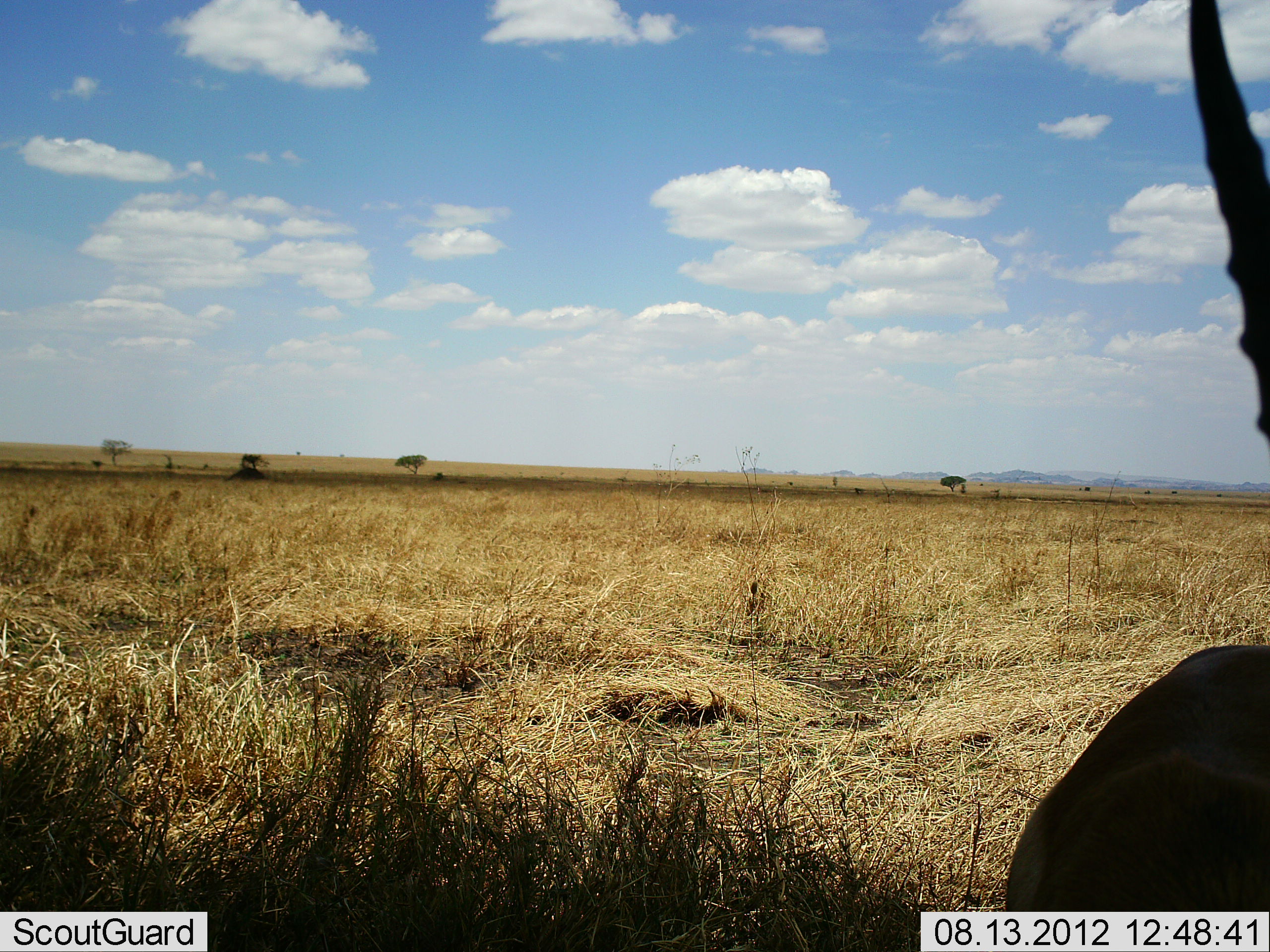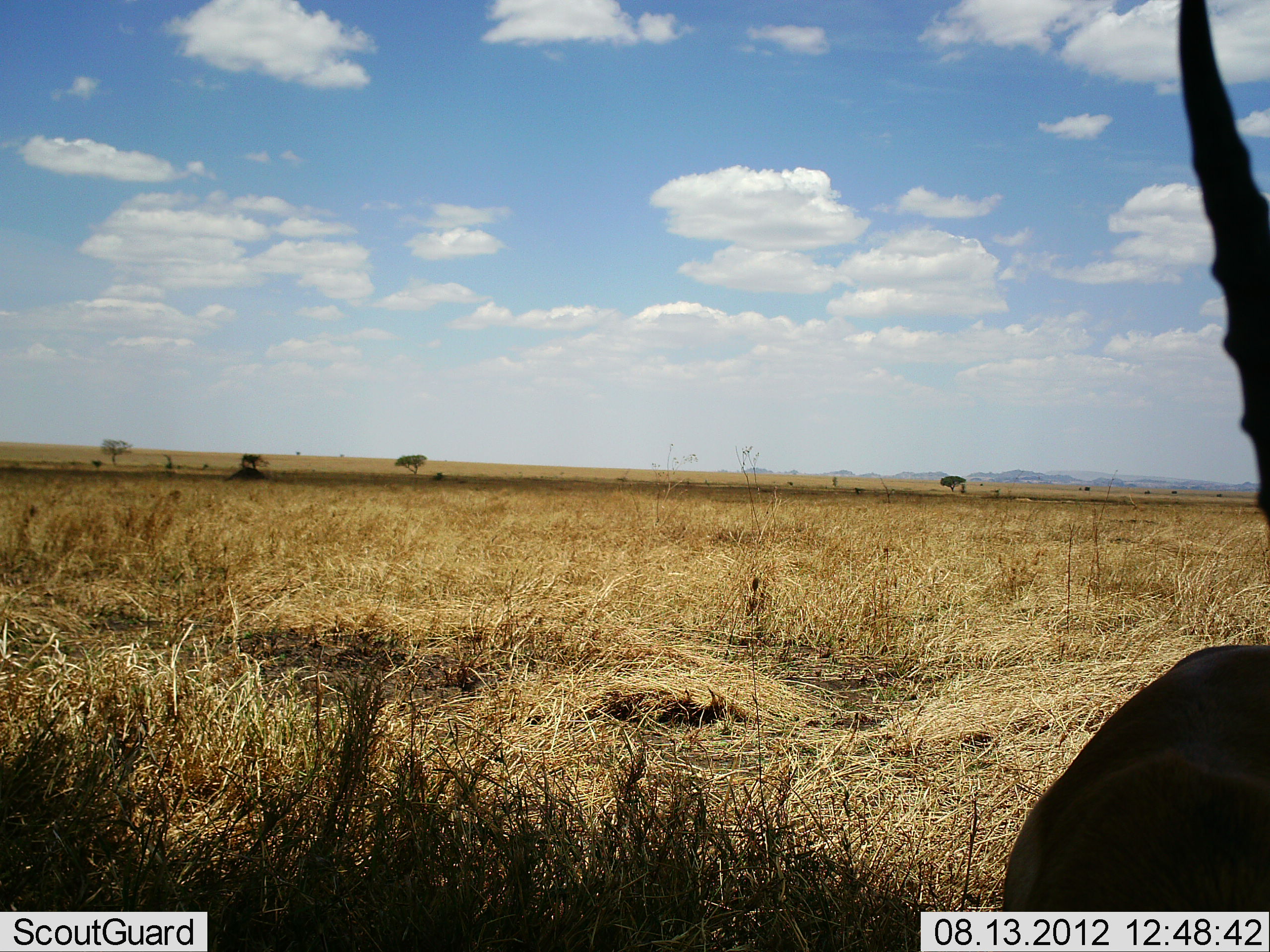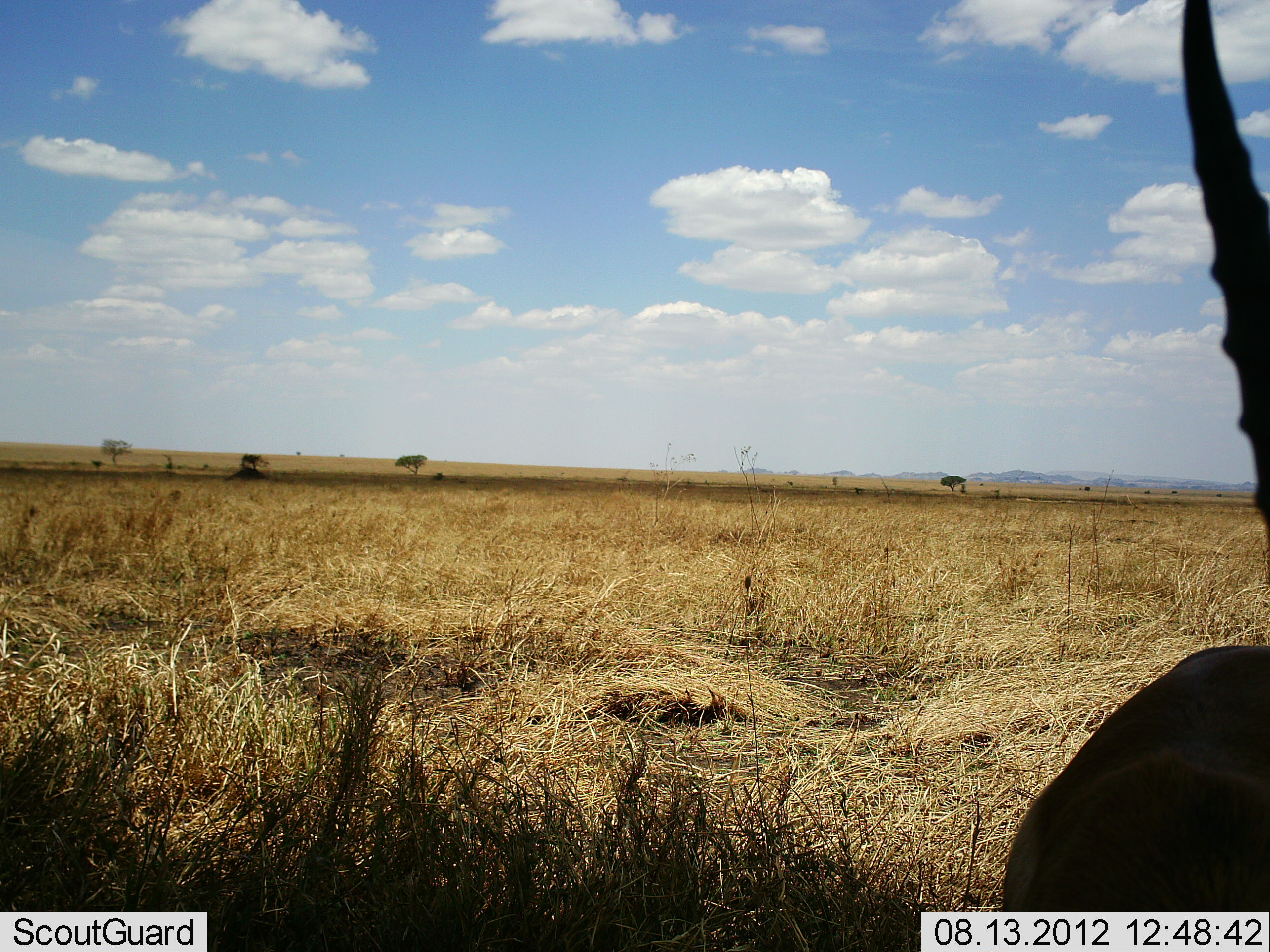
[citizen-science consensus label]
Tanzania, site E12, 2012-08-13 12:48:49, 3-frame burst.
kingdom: Animalia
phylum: Chordata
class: Mammalia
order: Artiodactyla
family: Bovidae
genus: Eudorcas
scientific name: Eudorcas thomsonii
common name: thomson's gazelle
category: gazellethomsons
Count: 1.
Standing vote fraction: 100%.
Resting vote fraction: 0%.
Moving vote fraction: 0%.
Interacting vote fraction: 0%.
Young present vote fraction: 0%.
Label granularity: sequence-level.